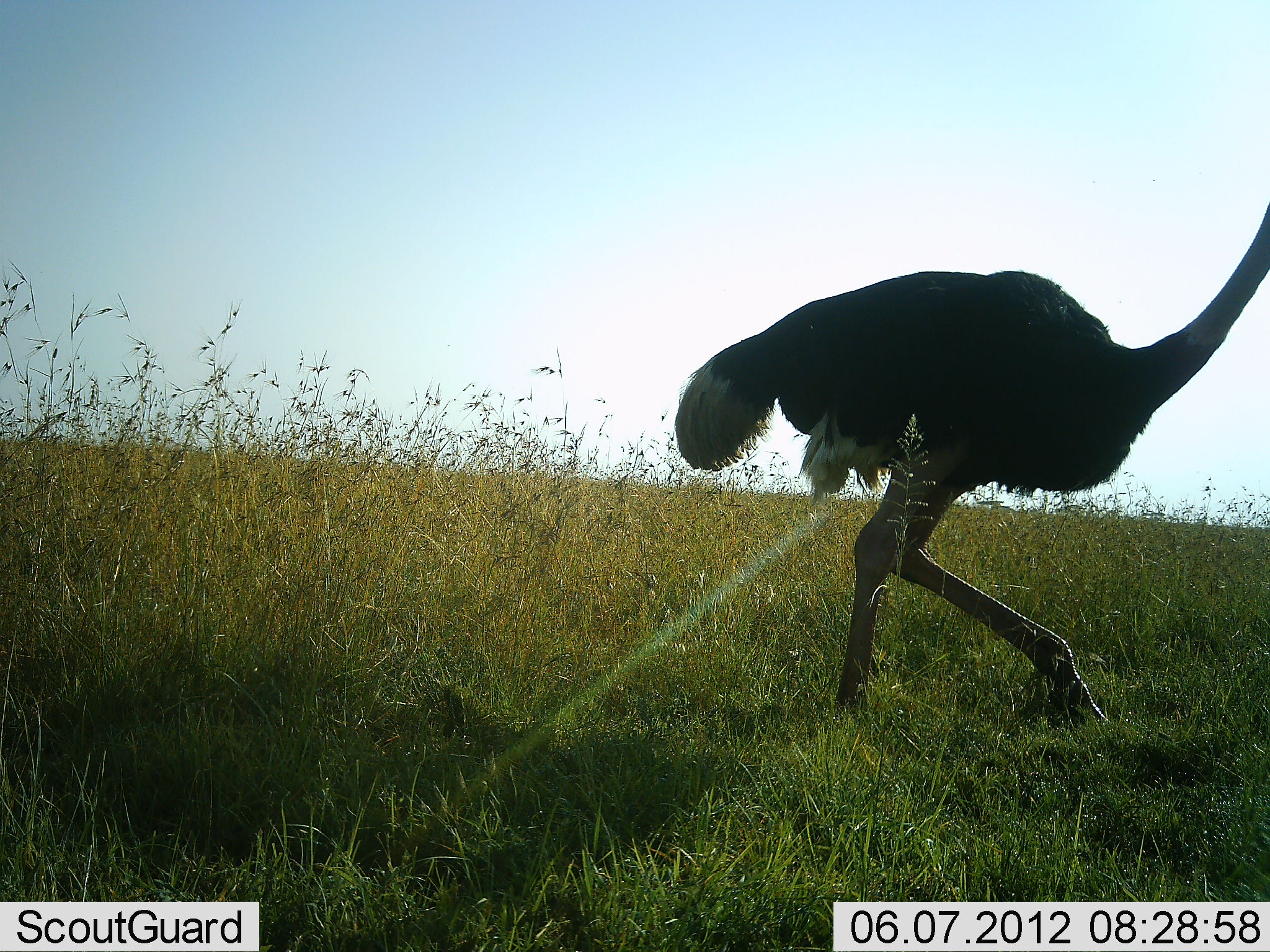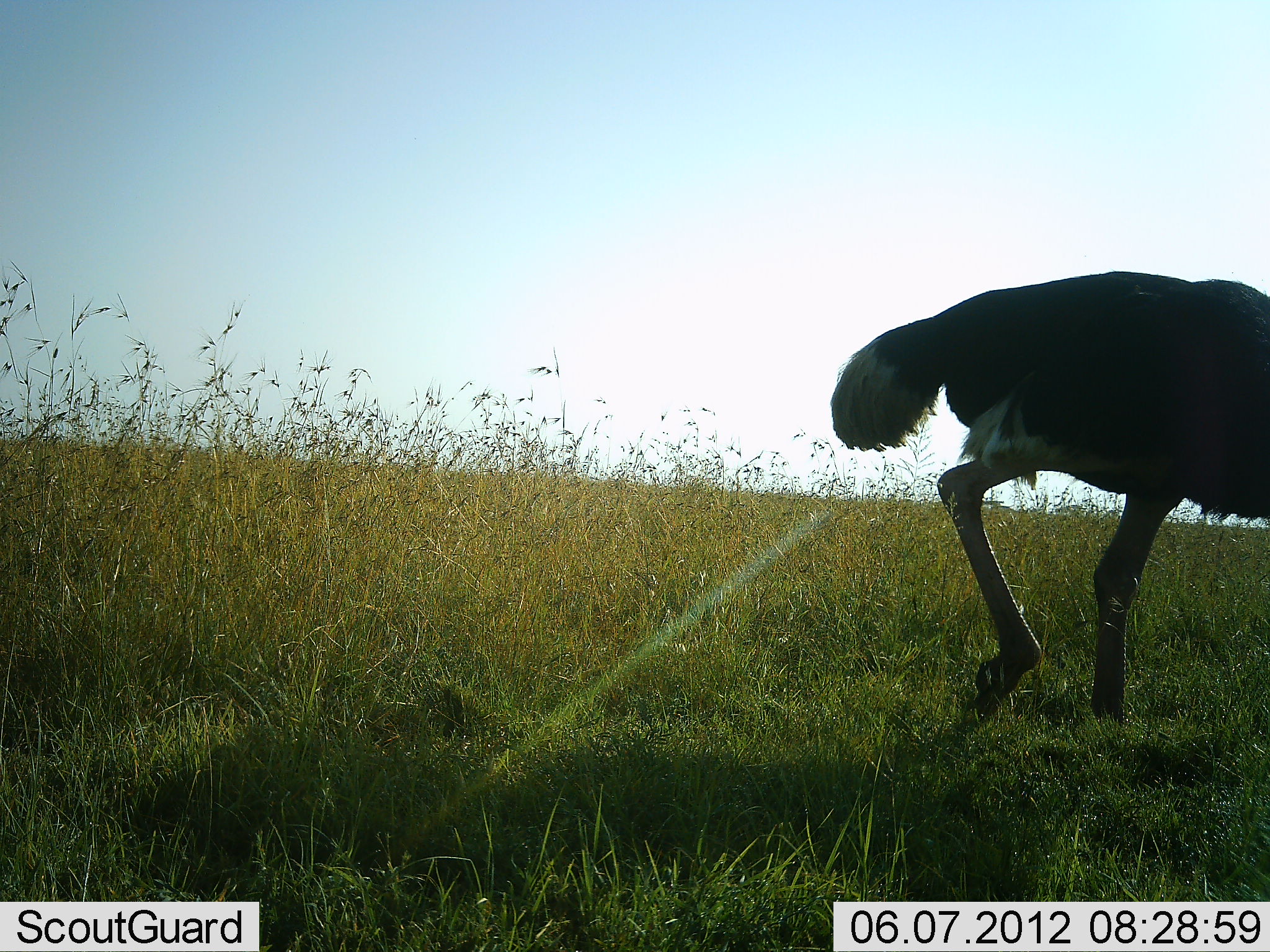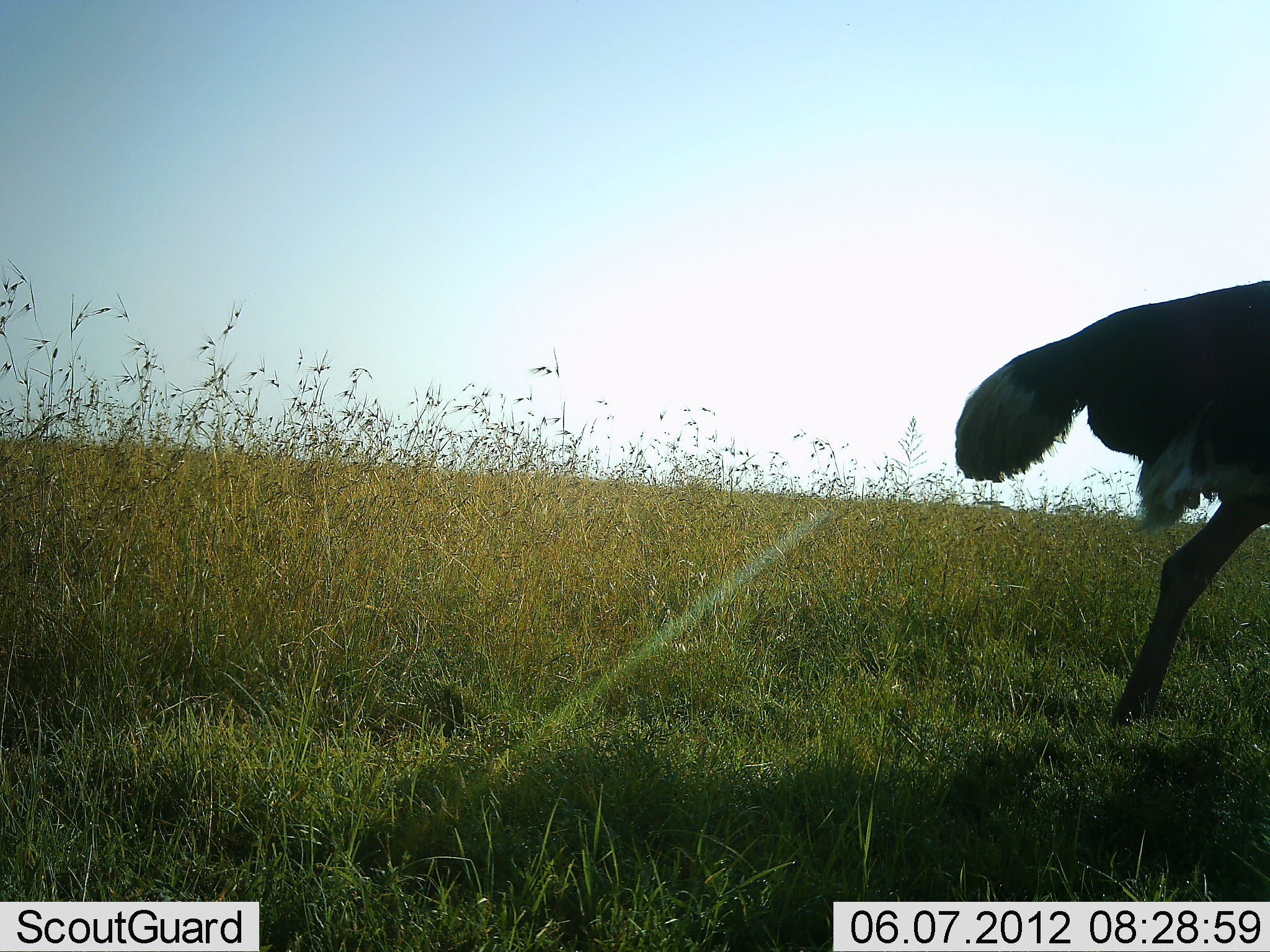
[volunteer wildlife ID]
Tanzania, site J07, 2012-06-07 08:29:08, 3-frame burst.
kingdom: Animalia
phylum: Chordata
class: Aves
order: Struthioniformes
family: Struthionidae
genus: Struthio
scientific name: Struthio camelus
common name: ostrich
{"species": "ostrich (Struthio camelus)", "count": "1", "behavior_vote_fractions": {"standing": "0%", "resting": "0%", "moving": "100%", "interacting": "0%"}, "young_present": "0%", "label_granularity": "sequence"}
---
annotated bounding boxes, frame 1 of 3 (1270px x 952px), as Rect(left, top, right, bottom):
animal: Rect(671, 202, 1270, 724)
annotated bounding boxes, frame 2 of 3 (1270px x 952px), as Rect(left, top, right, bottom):
animal: Rect(831, 270, 1270, 726)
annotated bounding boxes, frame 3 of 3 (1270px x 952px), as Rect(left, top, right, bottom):
animal: Rect(955, 279, 1270, 728)